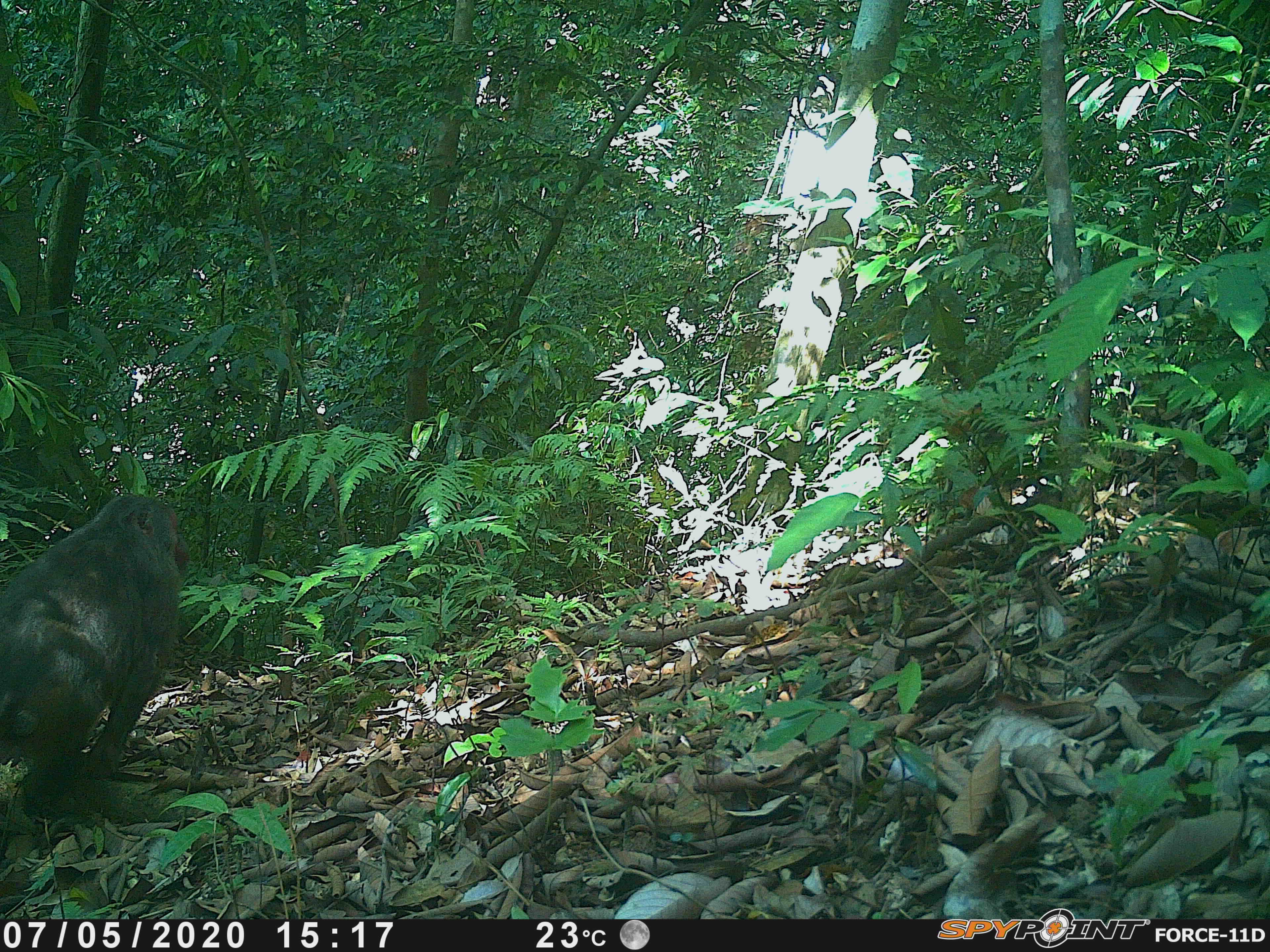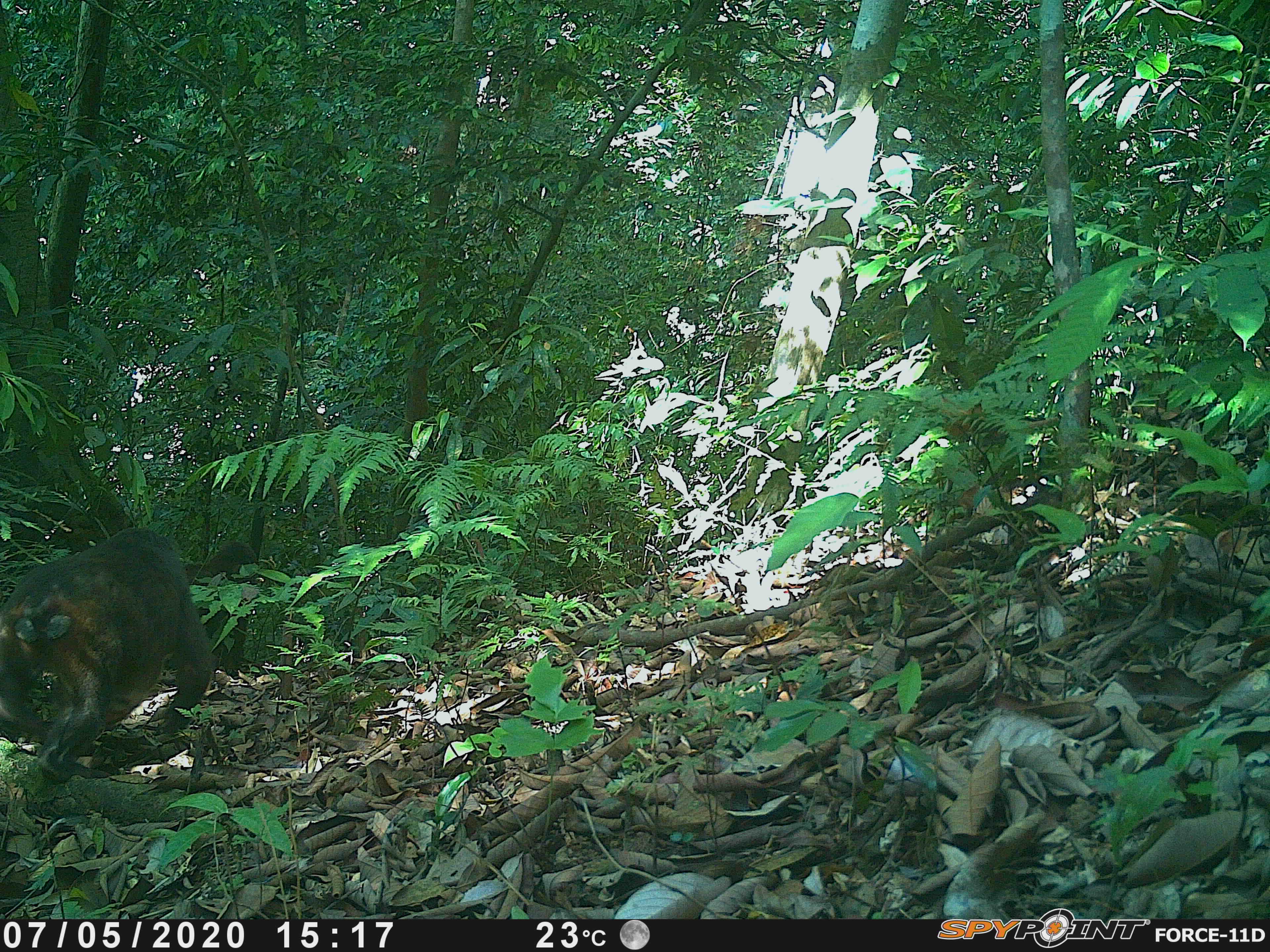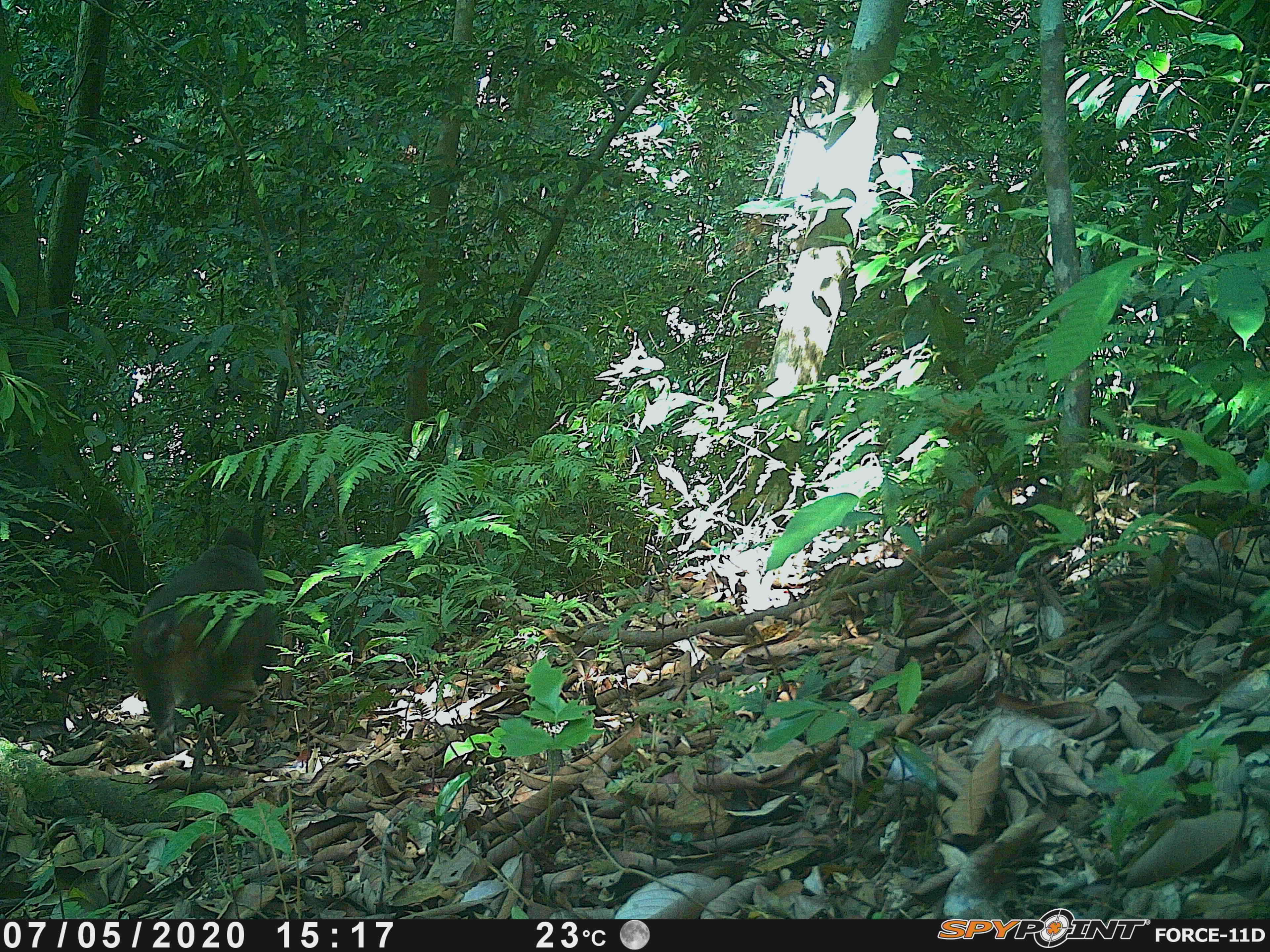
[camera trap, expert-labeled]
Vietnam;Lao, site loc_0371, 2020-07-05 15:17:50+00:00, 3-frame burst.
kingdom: Animalia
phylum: Chordata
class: Mammalia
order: Primates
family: Cercopithecidae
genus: Macaca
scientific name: Macaca arctoides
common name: stump-tailed macaque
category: stump tailed macaque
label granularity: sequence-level